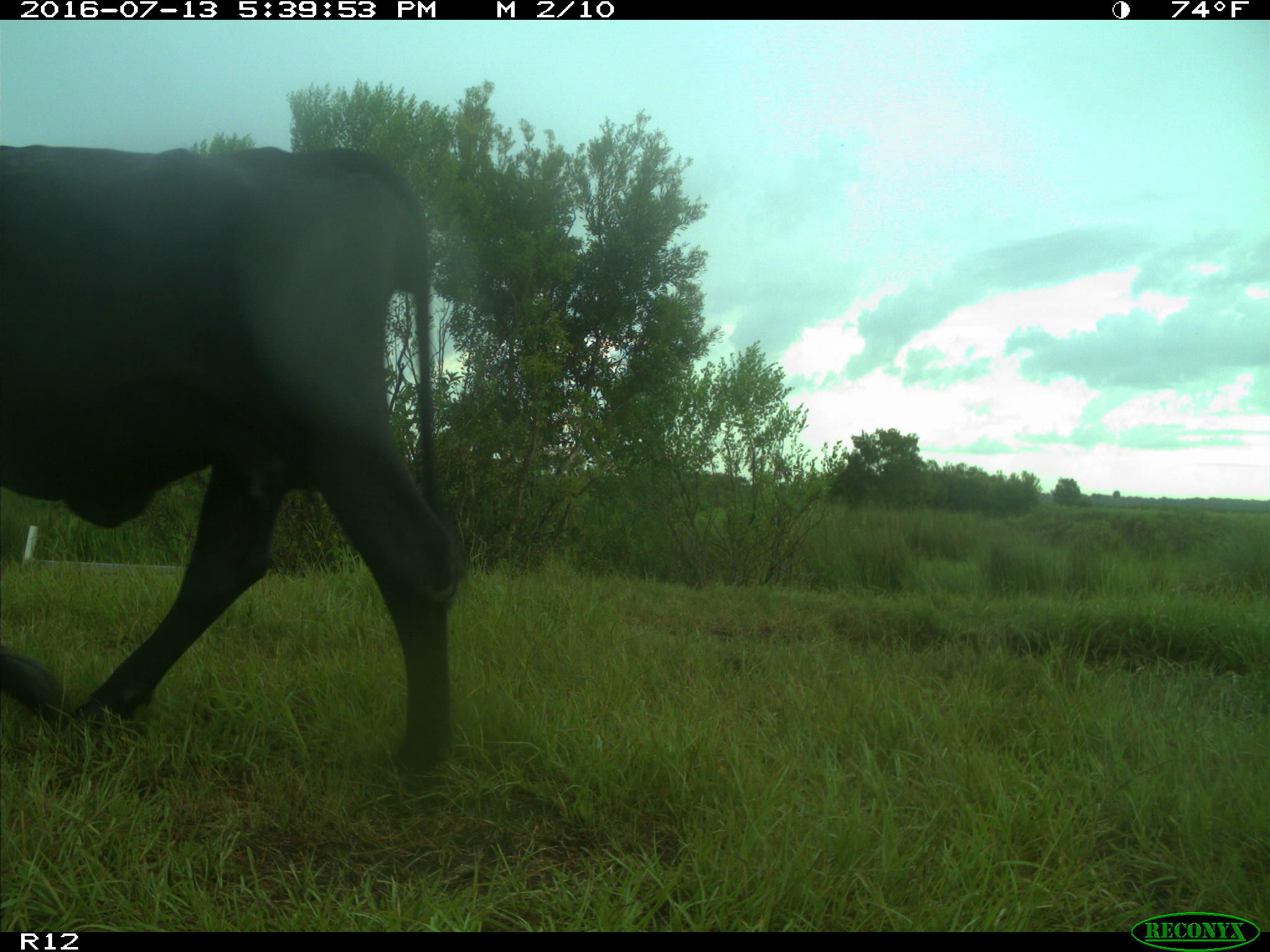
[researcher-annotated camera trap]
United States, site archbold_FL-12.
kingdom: Animalia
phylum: Chordata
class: Mammalia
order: Artiodactyla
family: Bovidae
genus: Bos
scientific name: Bos taurus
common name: domestic cow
Bos taurus (domestic cow).